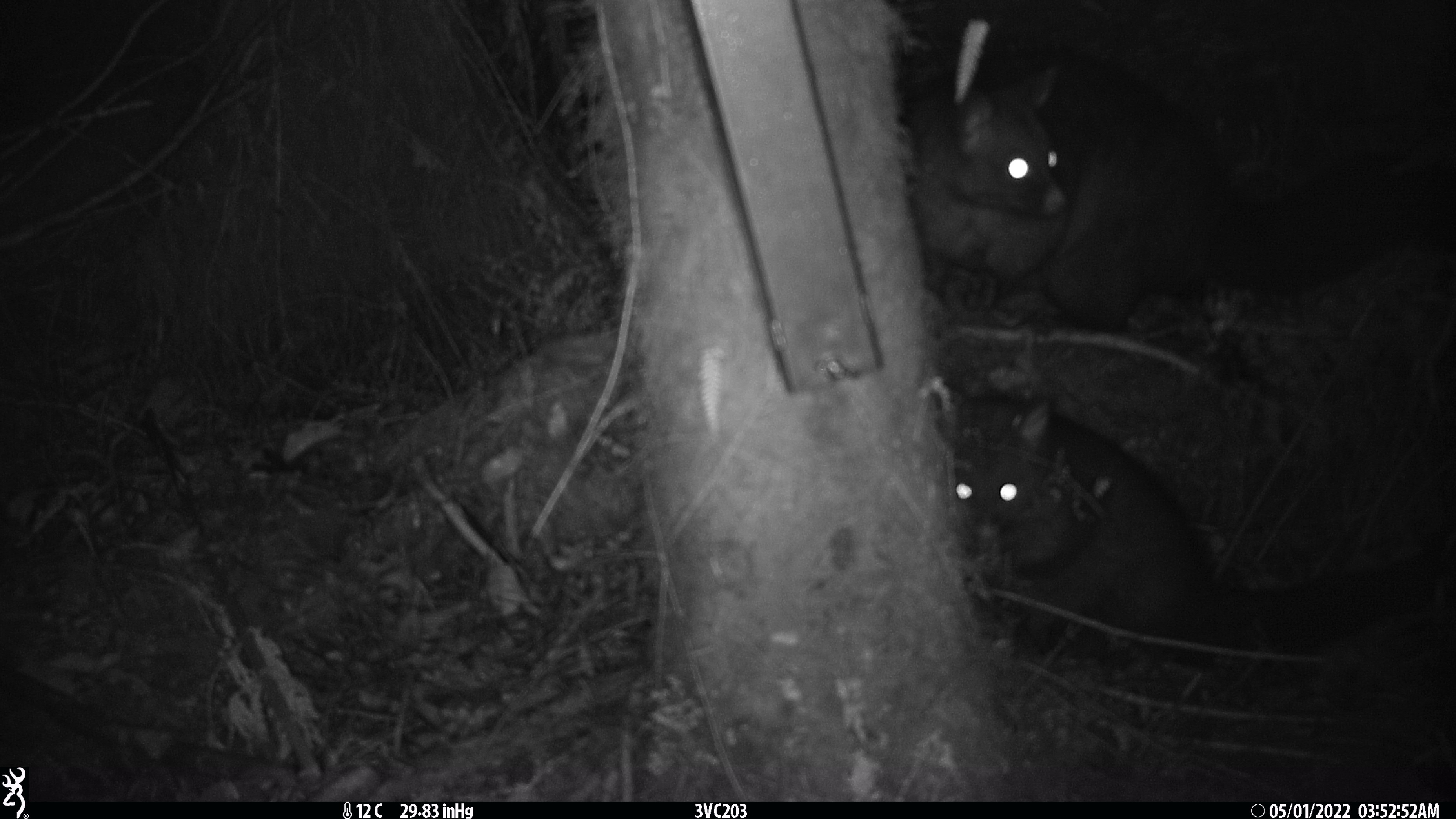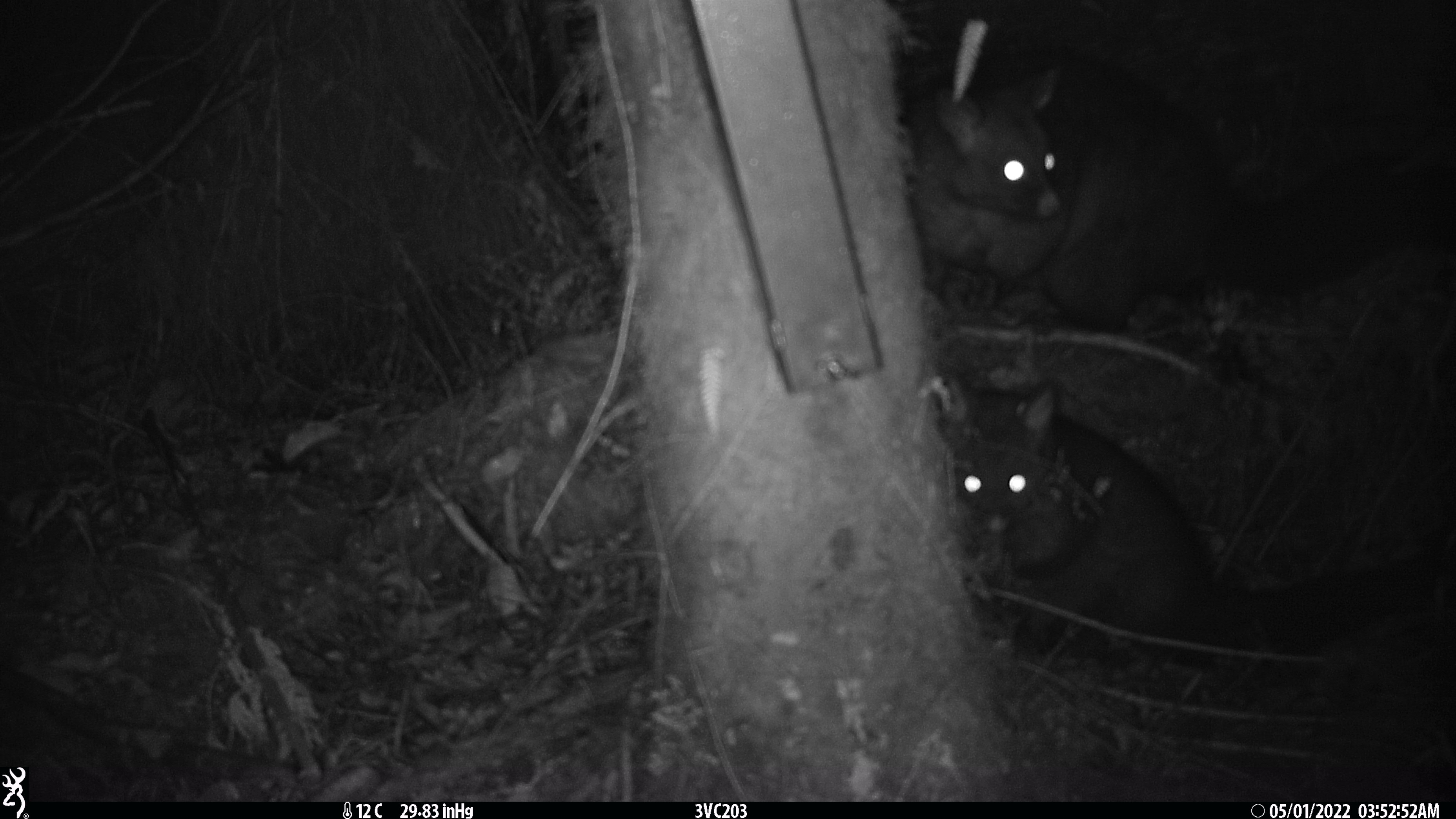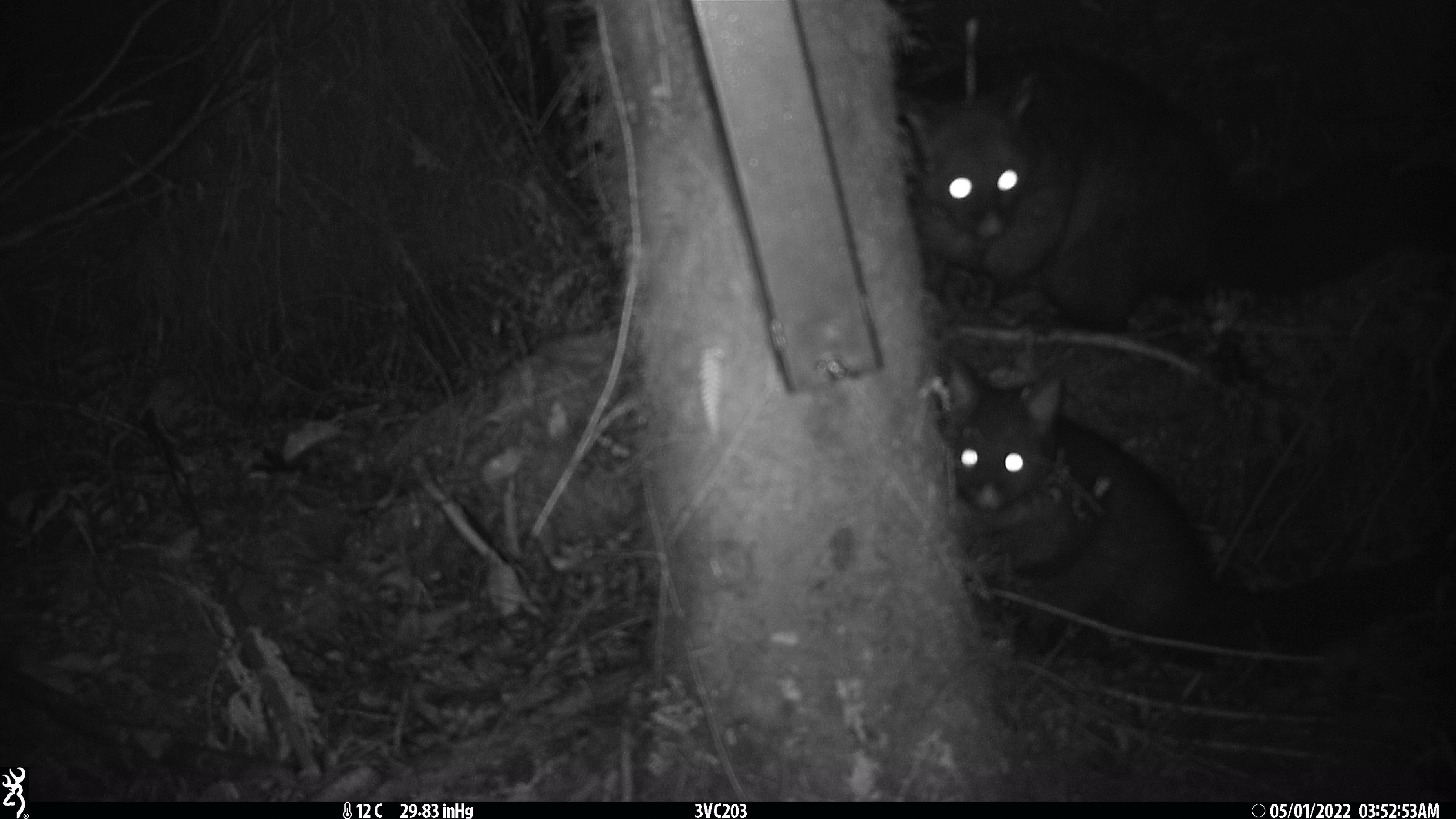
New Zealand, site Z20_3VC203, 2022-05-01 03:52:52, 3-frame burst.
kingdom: Animalia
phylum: Chordata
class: Mammalia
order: Diprotodontia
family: Phalangeridae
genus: Trichosurus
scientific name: Trichosurus vulpecula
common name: common brushtail possum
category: possum